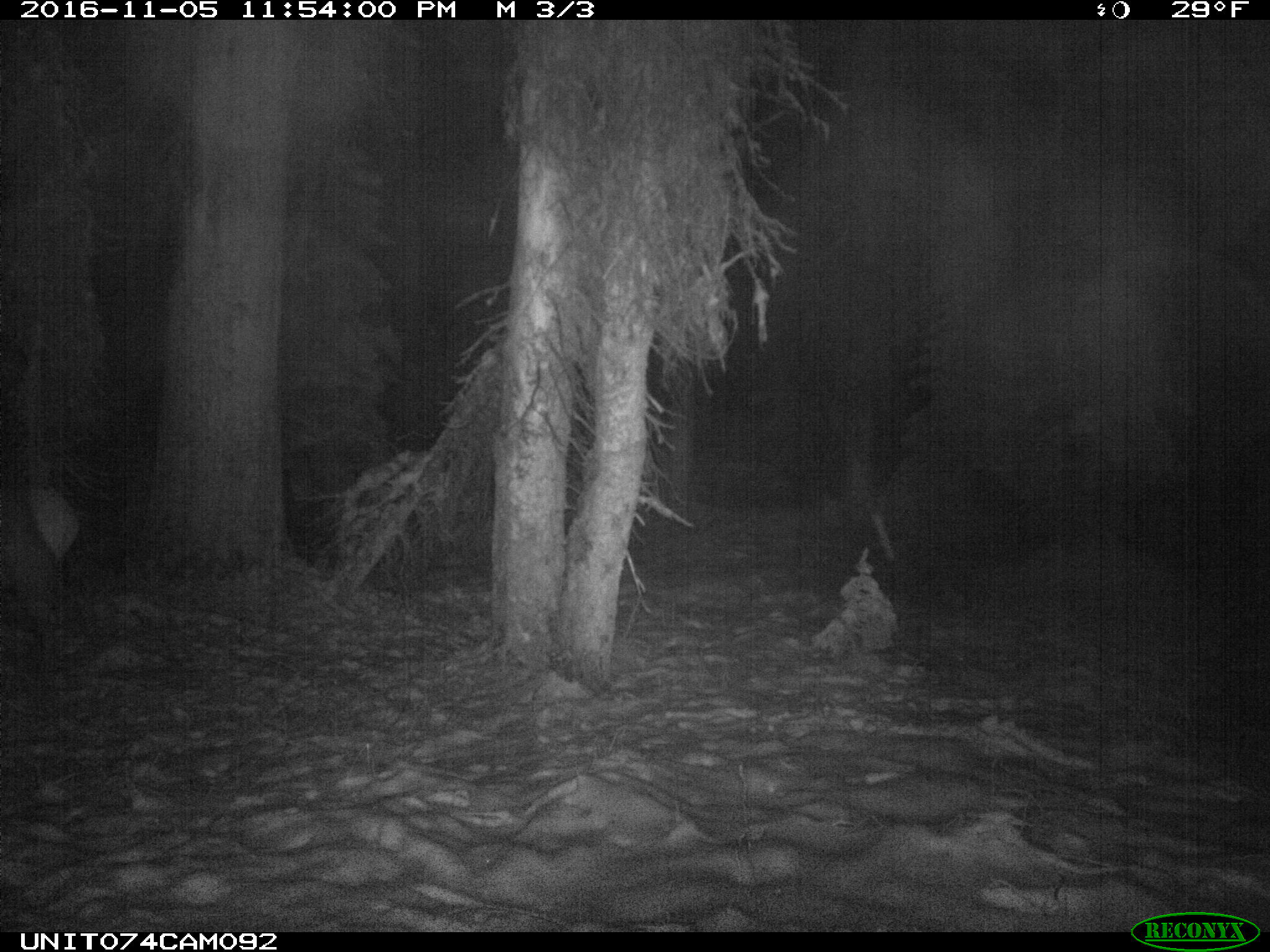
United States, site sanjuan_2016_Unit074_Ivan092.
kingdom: Animalia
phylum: Chordata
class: Mammalia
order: Artiodactyla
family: Cervidae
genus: Cervus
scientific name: Cervus elaphus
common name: red deer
Cervus elaphus (red deer).